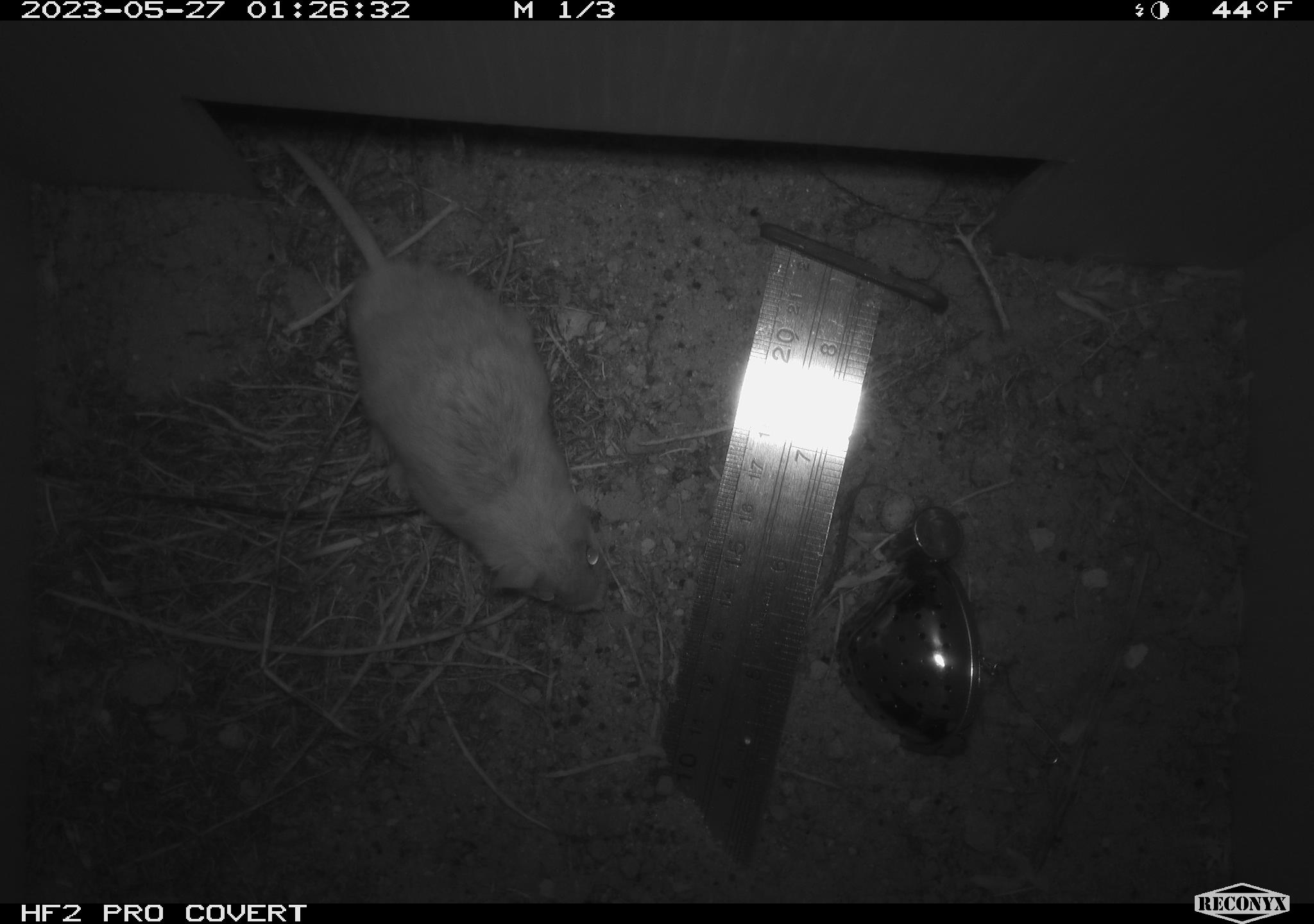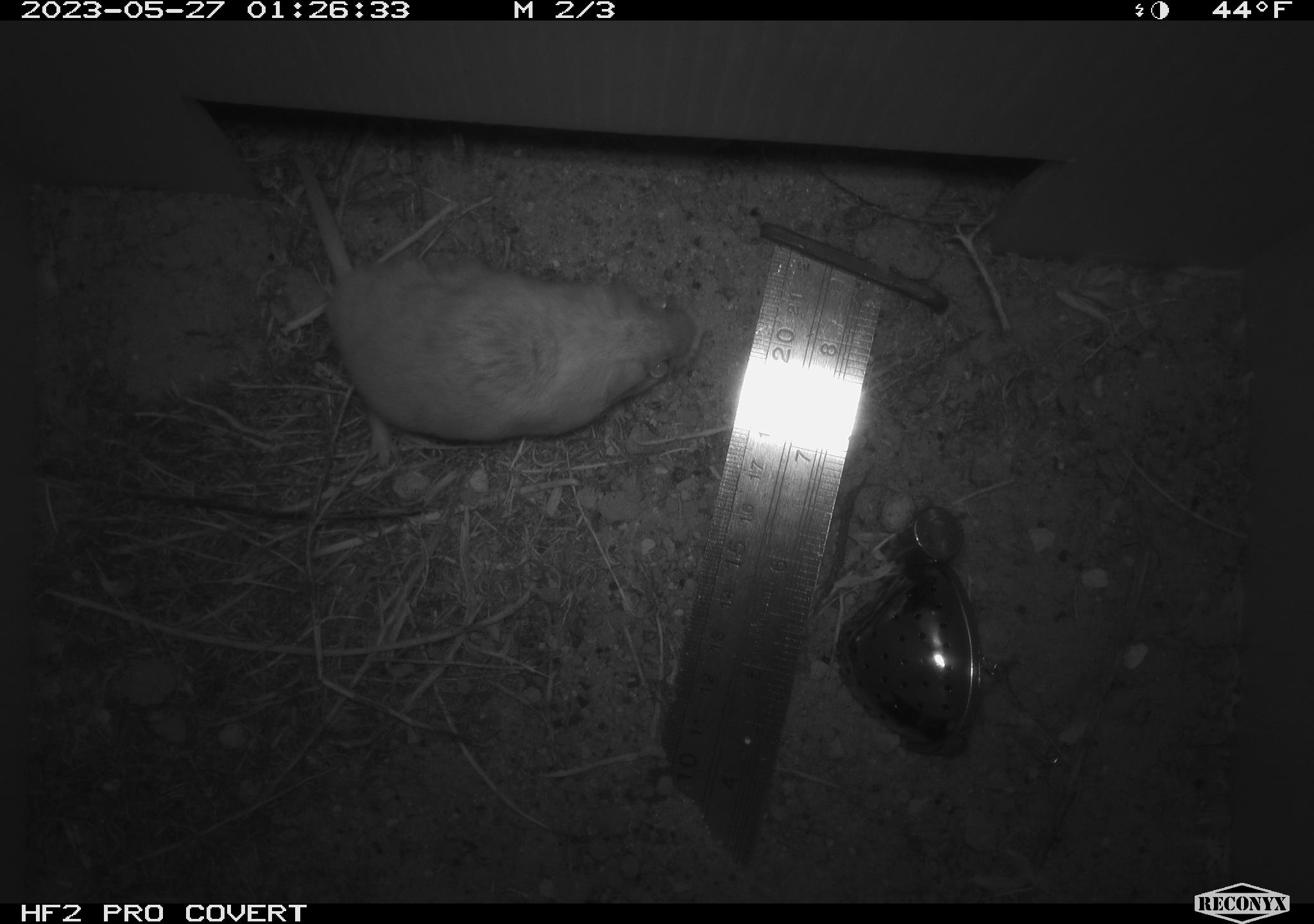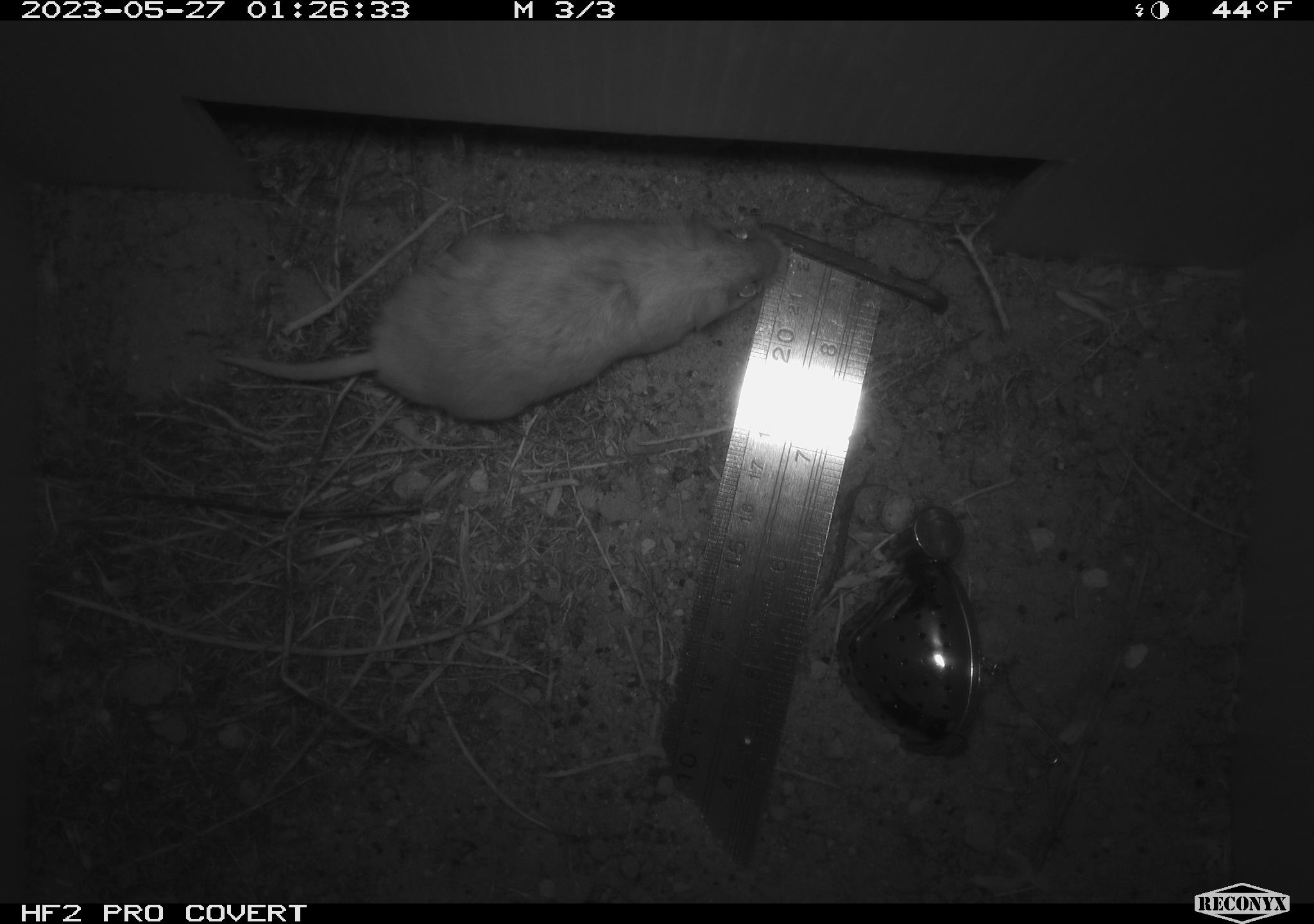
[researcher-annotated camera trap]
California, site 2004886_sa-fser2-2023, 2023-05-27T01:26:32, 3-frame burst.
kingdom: Animalia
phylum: Chordata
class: Mammalia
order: Rodentia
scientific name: Rodentia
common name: mouse species